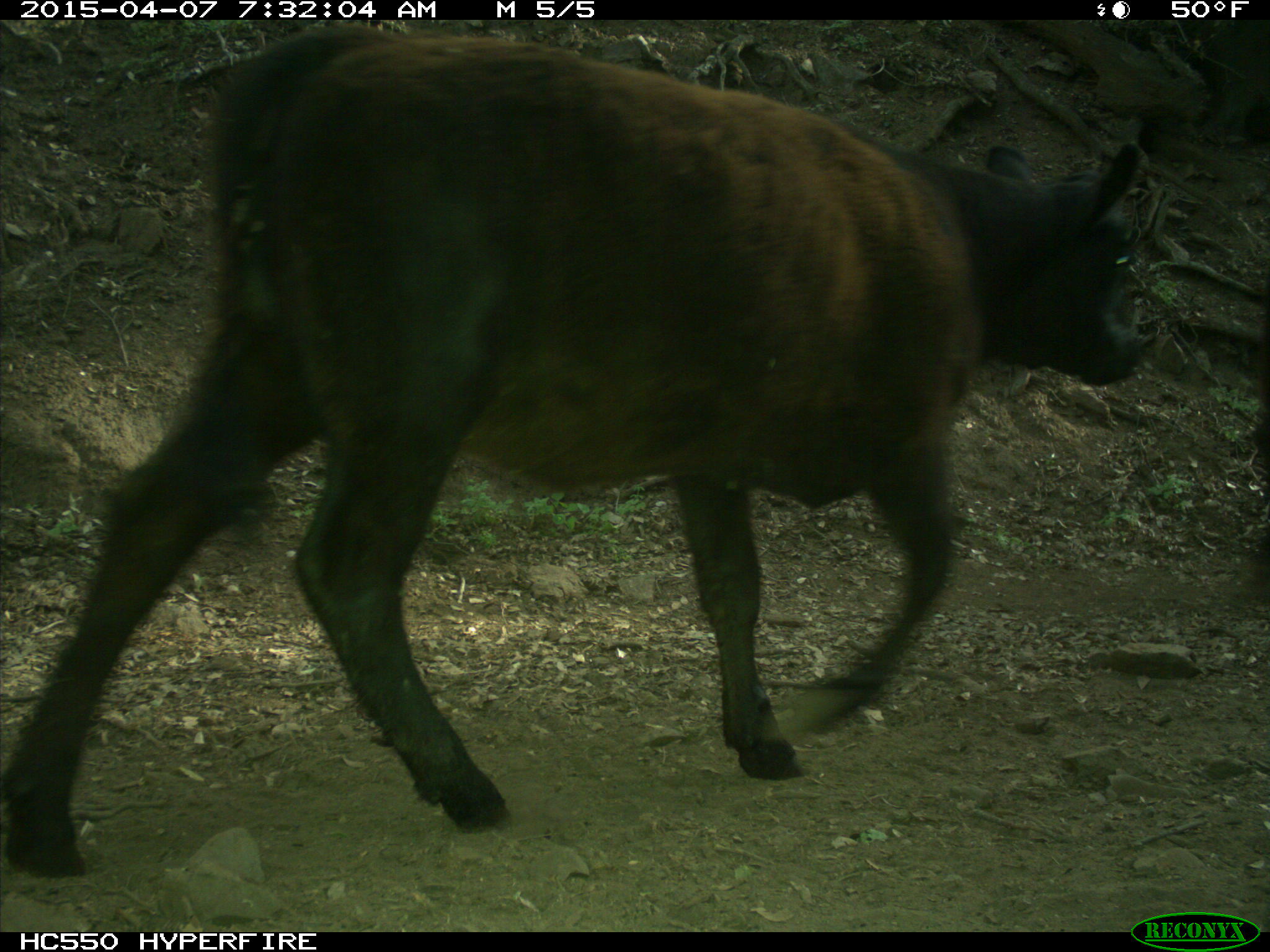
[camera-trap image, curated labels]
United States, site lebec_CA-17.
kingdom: Animalia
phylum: Chordata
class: Mammalia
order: Artiodactyla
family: Bovidae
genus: Bos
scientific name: Bos taurus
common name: domestic cow